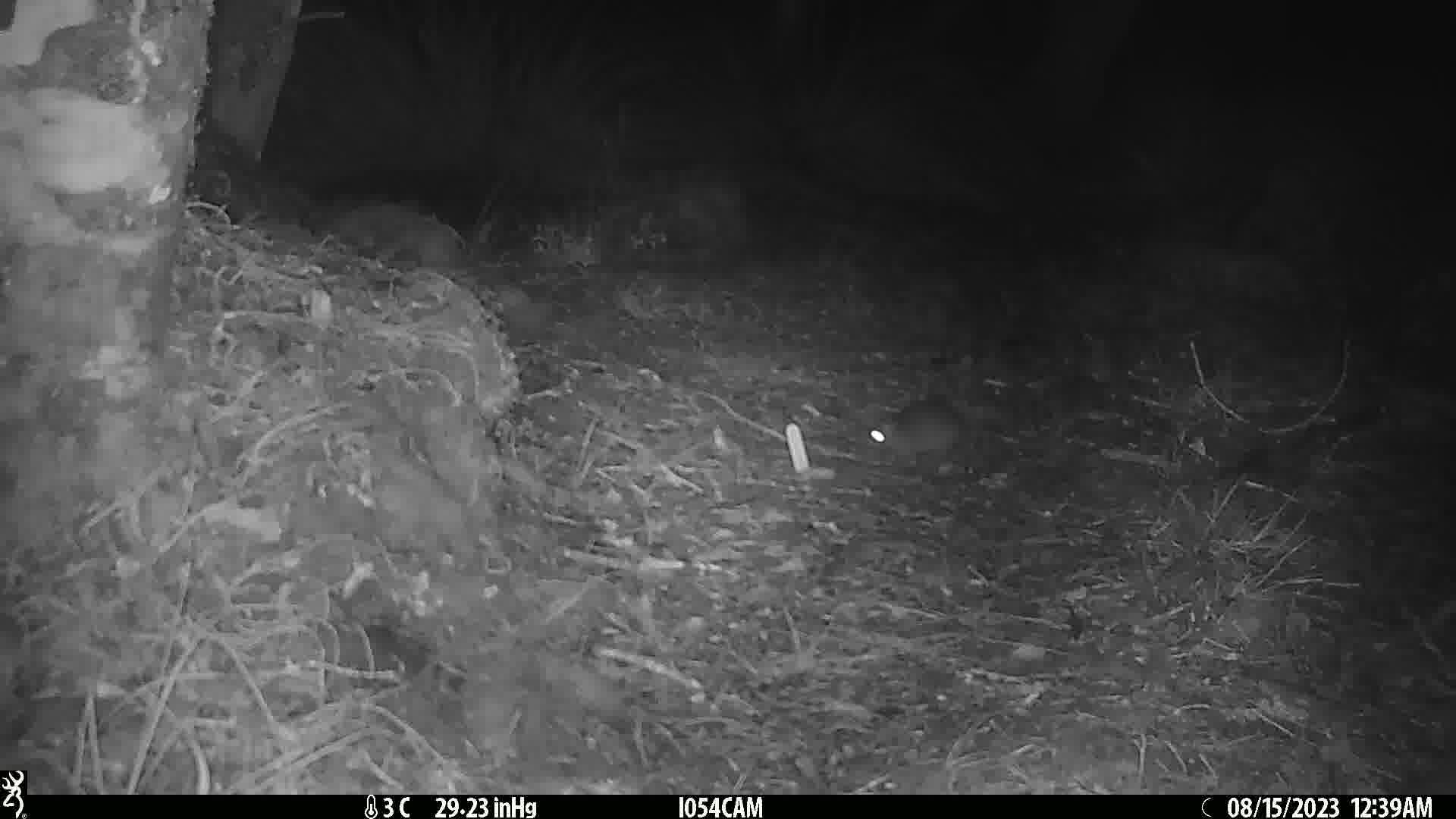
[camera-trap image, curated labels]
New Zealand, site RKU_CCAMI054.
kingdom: Animalia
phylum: Chordata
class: Mammalia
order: Rodentia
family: Muridae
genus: Rattus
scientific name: Rattus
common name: rat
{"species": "rat (Rattus)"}